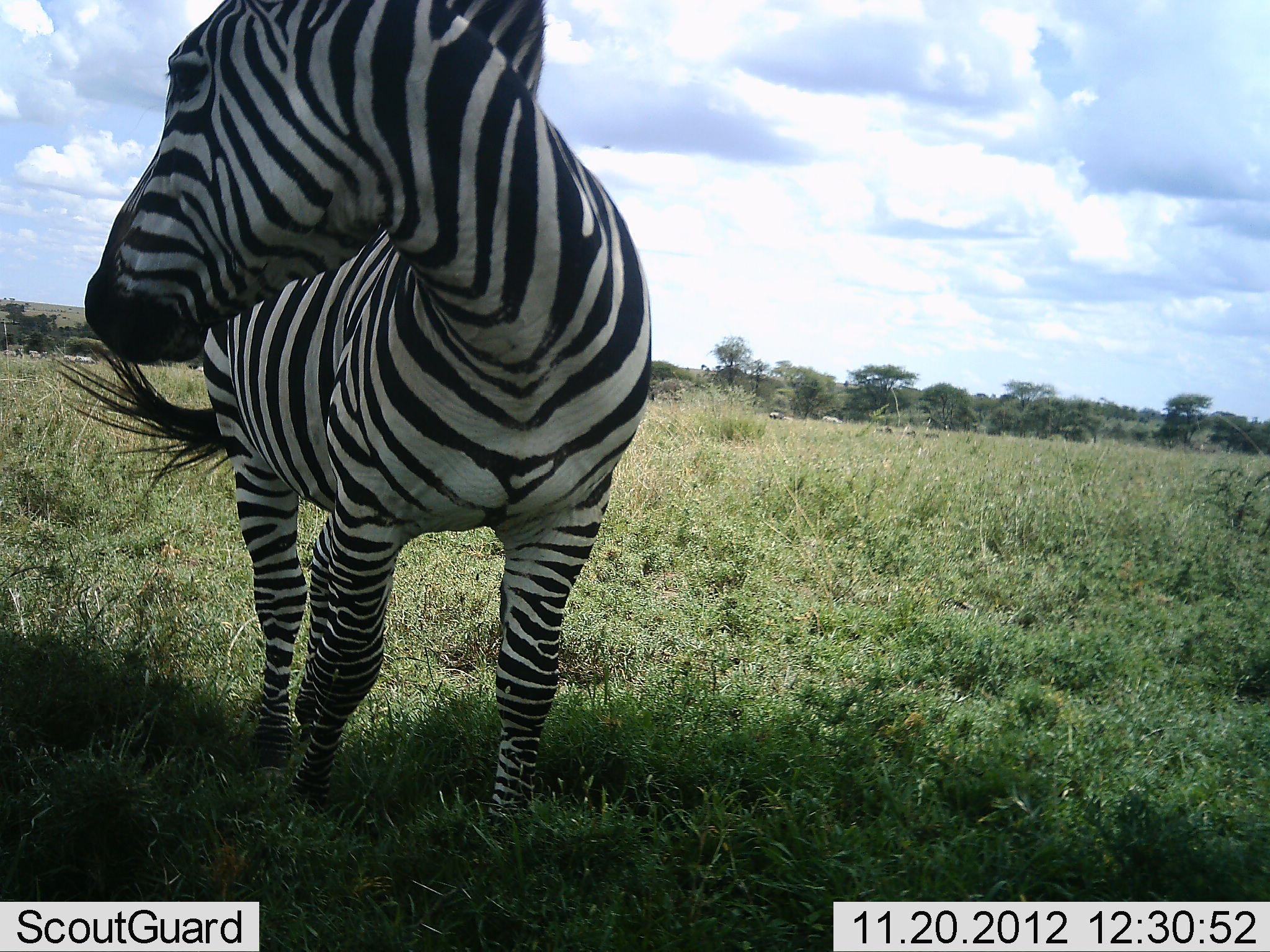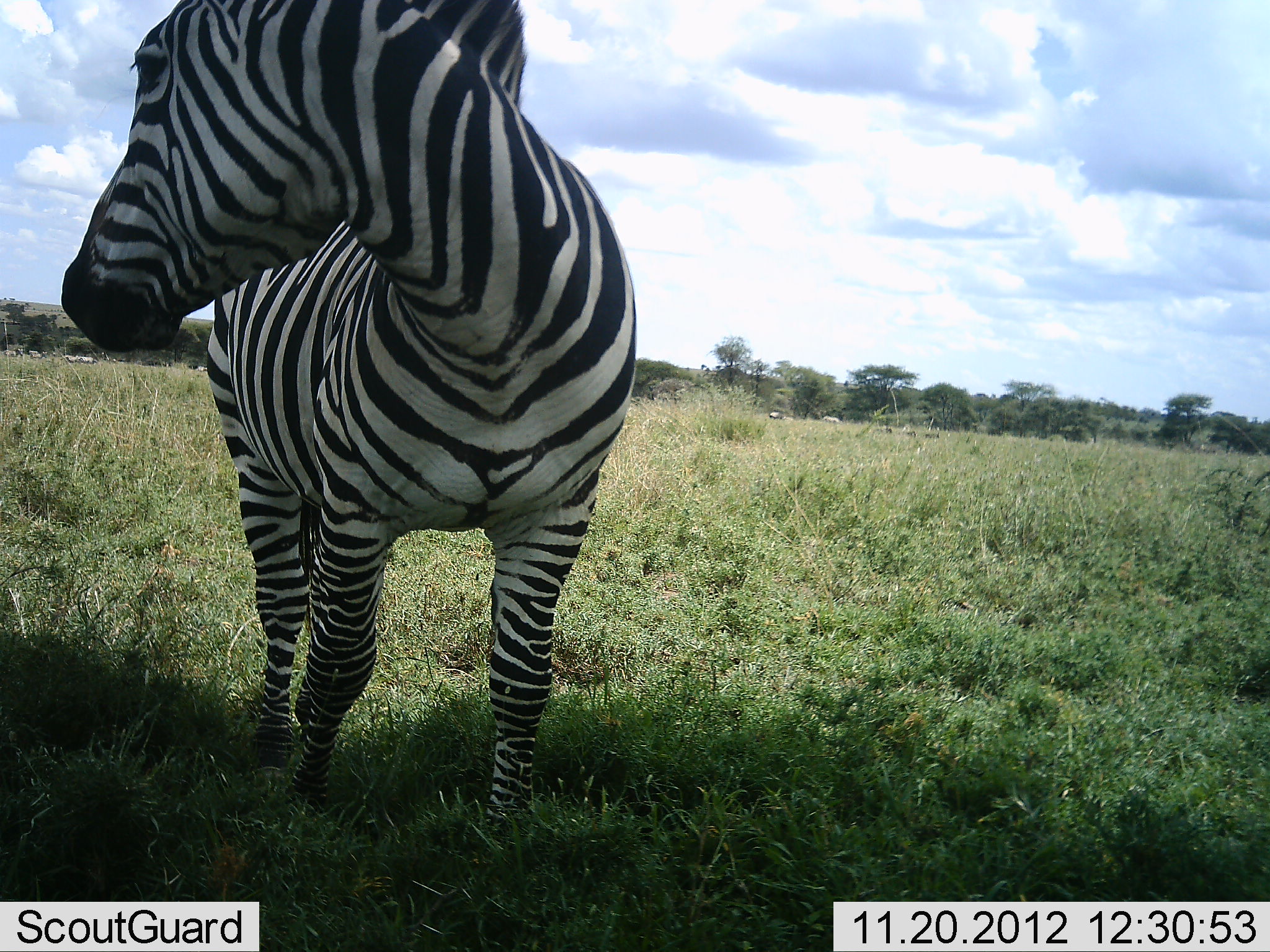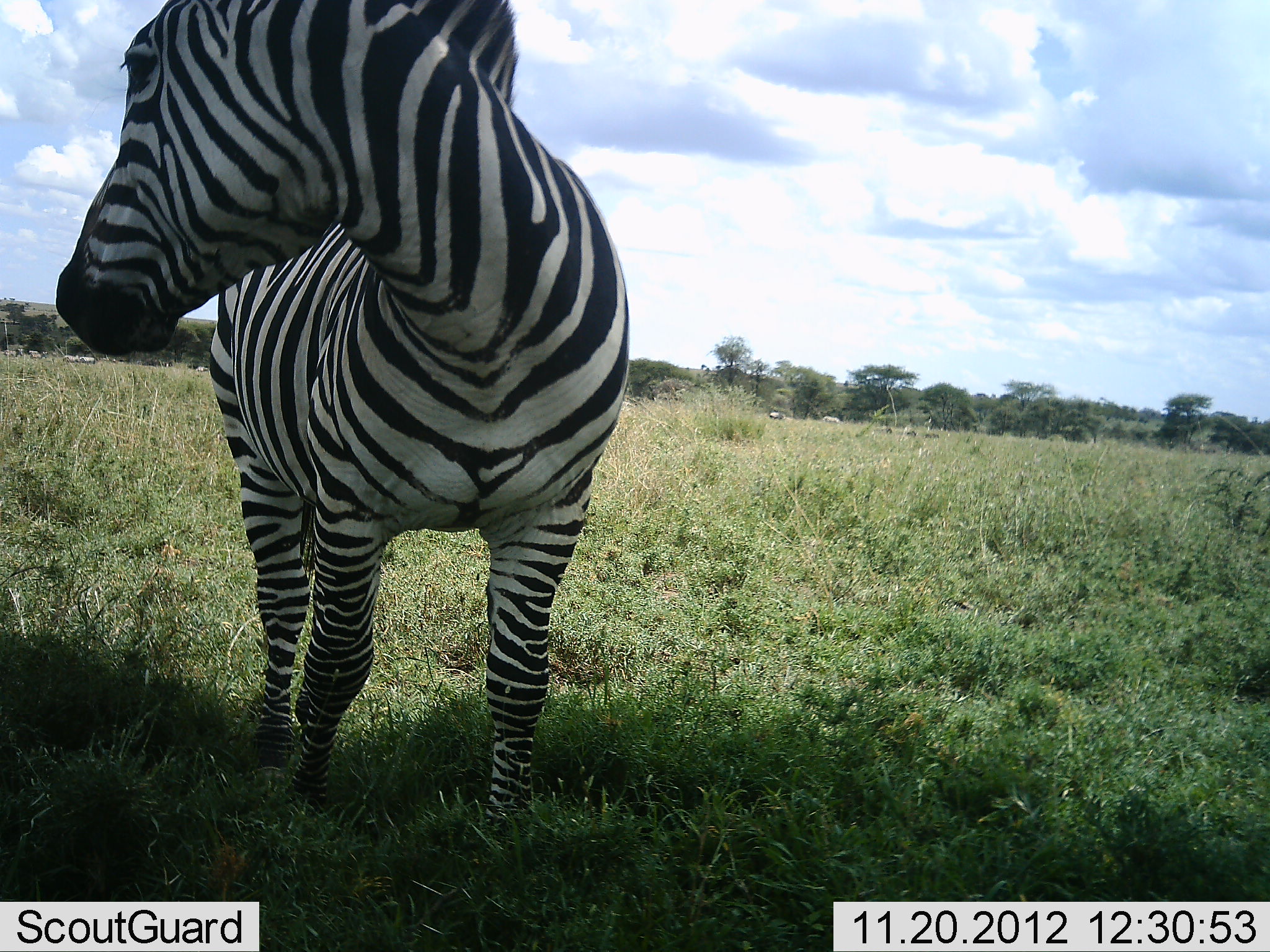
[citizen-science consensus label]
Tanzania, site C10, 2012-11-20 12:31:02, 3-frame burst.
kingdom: Animalia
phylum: Chordata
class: Mammalia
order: Perissodactyla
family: Equidae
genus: Equus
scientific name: Equus quagga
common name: plains zebra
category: zebra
Zebra (plains zebra) (Equus quagga), count 1. Behavior (volunteer vote fractions): standing 90%, resting 0%, moving 10%, interacting 0%. Young present (vote fraction): 0%. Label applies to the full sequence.